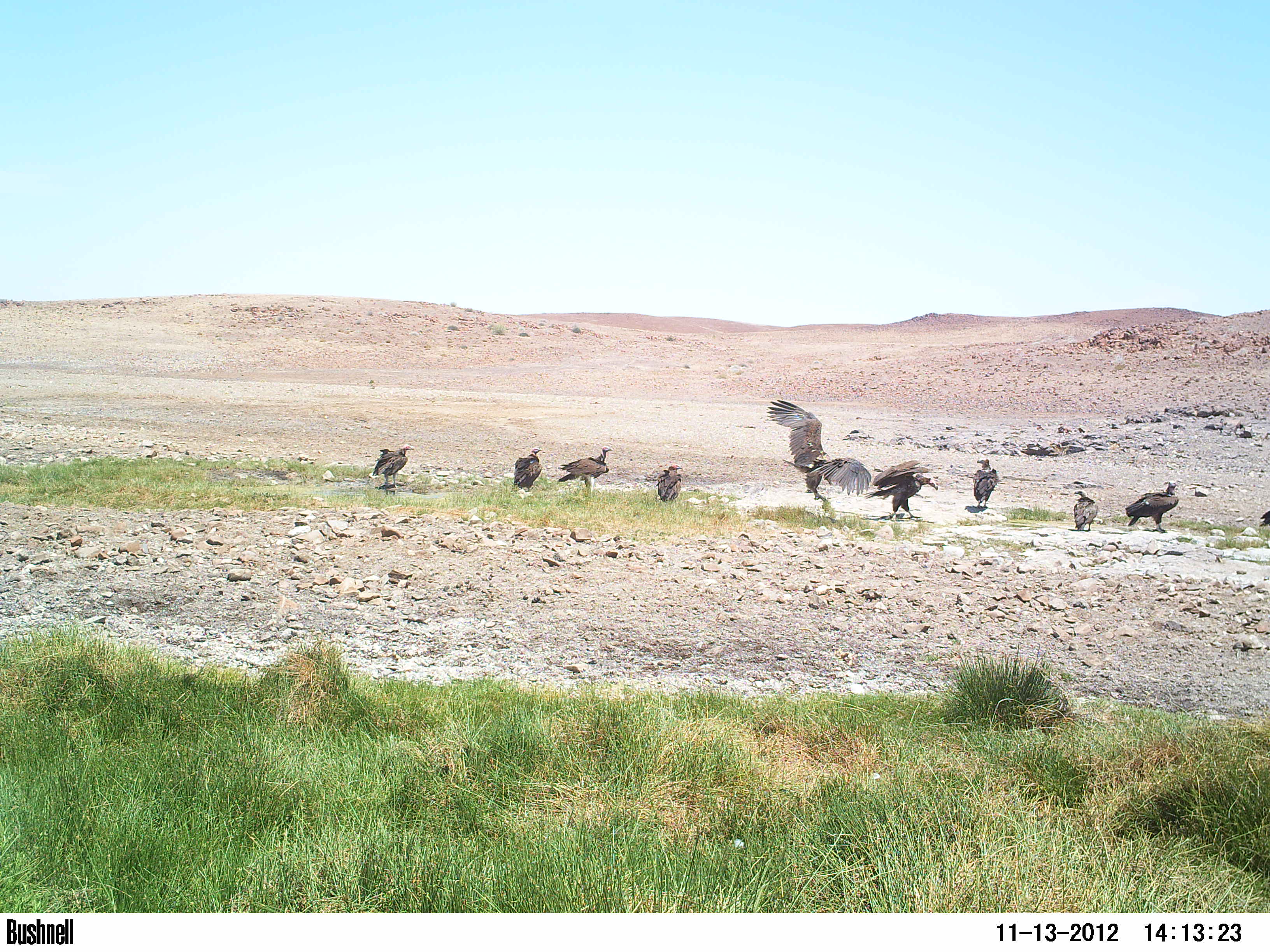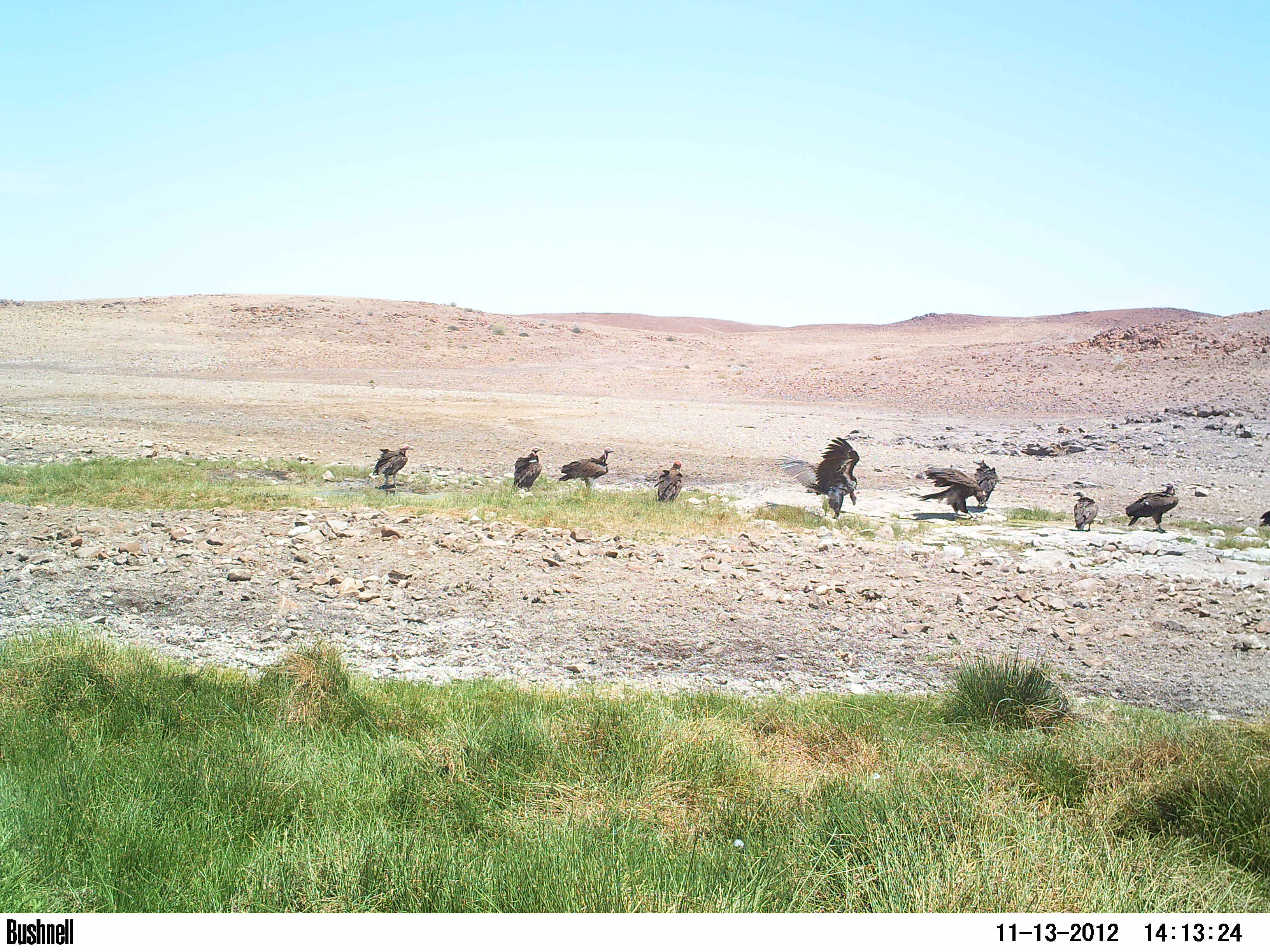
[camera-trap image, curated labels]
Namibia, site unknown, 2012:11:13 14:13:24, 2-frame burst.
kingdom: Animalia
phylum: Chordata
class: Aves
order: Accipitriformes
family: Accipitridae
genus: Torgos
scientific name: Torgos tracheliotos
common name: lappet-faced vulture